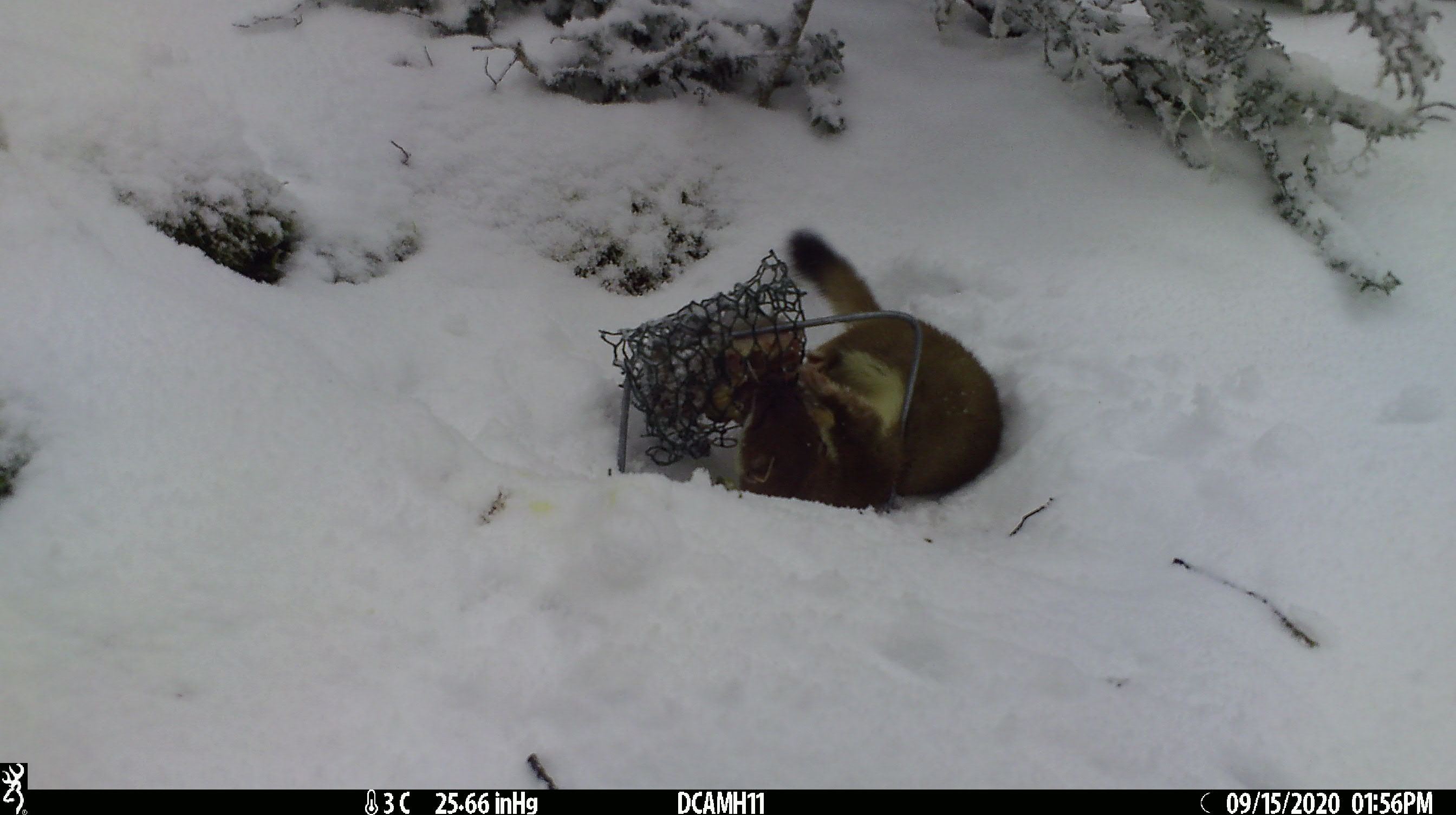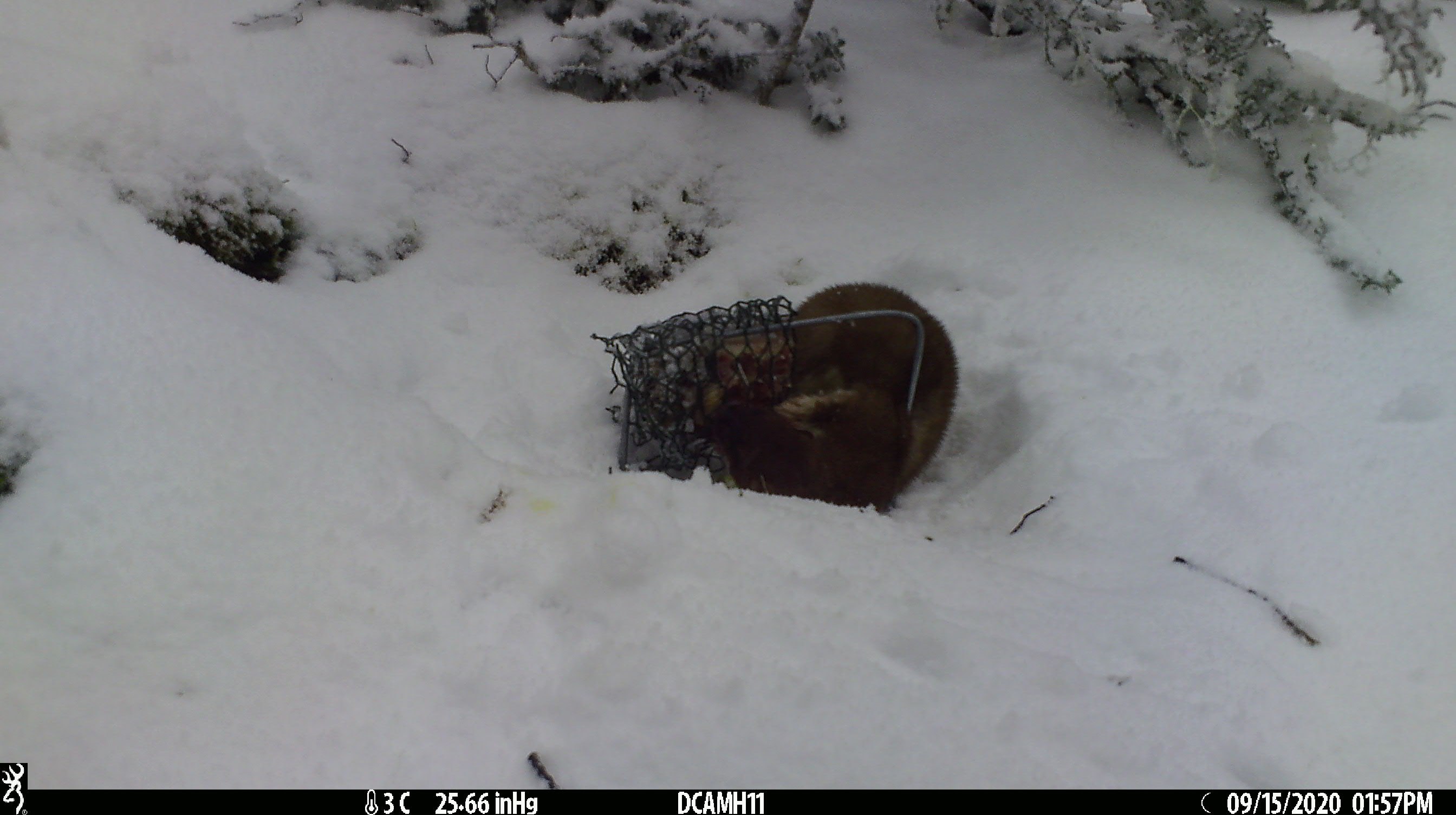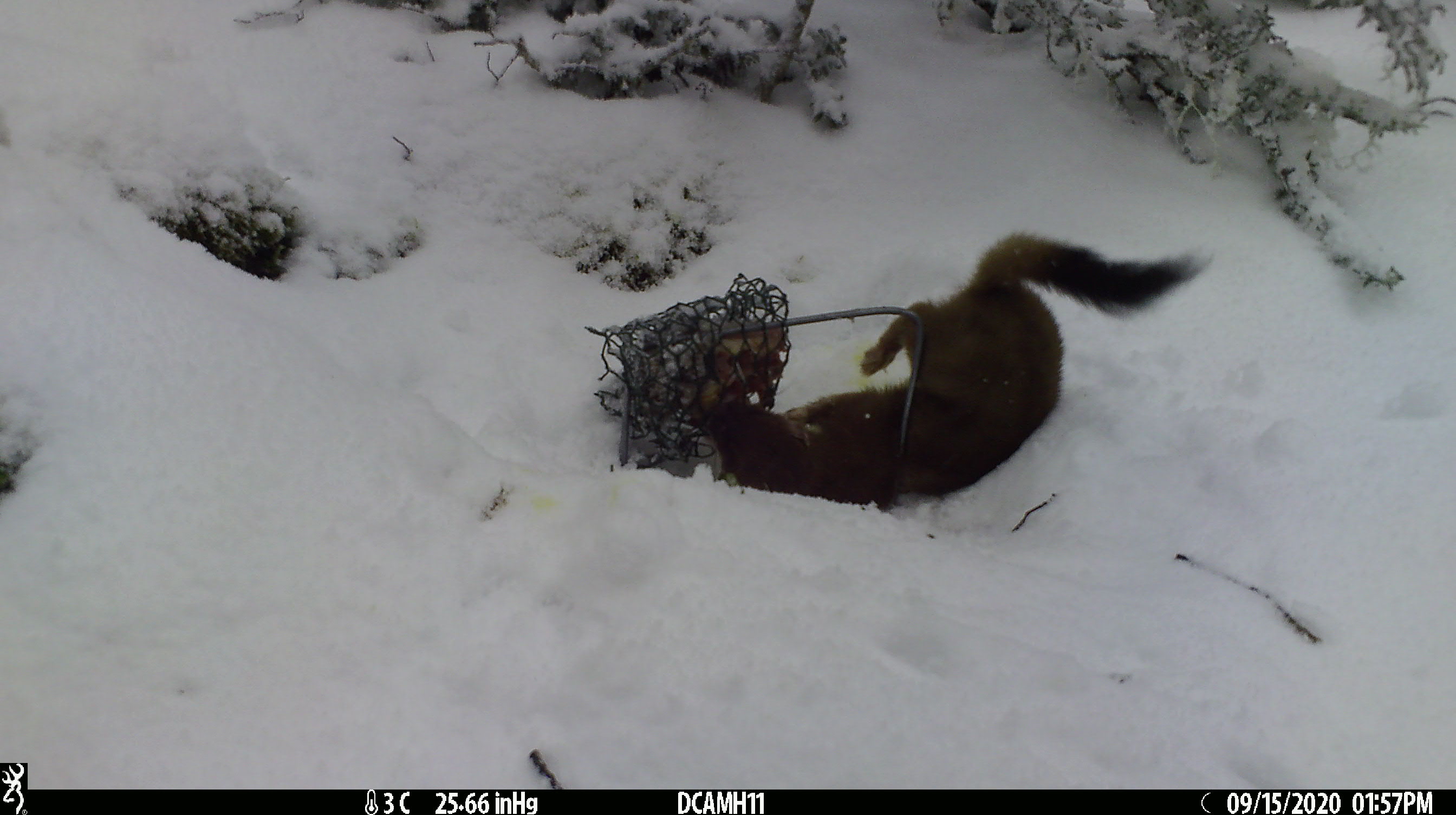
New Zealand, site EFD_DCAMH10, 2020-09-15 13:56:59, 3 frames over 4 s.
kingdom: Animalia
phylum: Chordata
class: Mammalia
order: Carnivora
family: Mustelidae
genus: Mustela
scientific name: Mustela erminea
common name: stoat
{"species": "stoat (Mustela erminea)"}